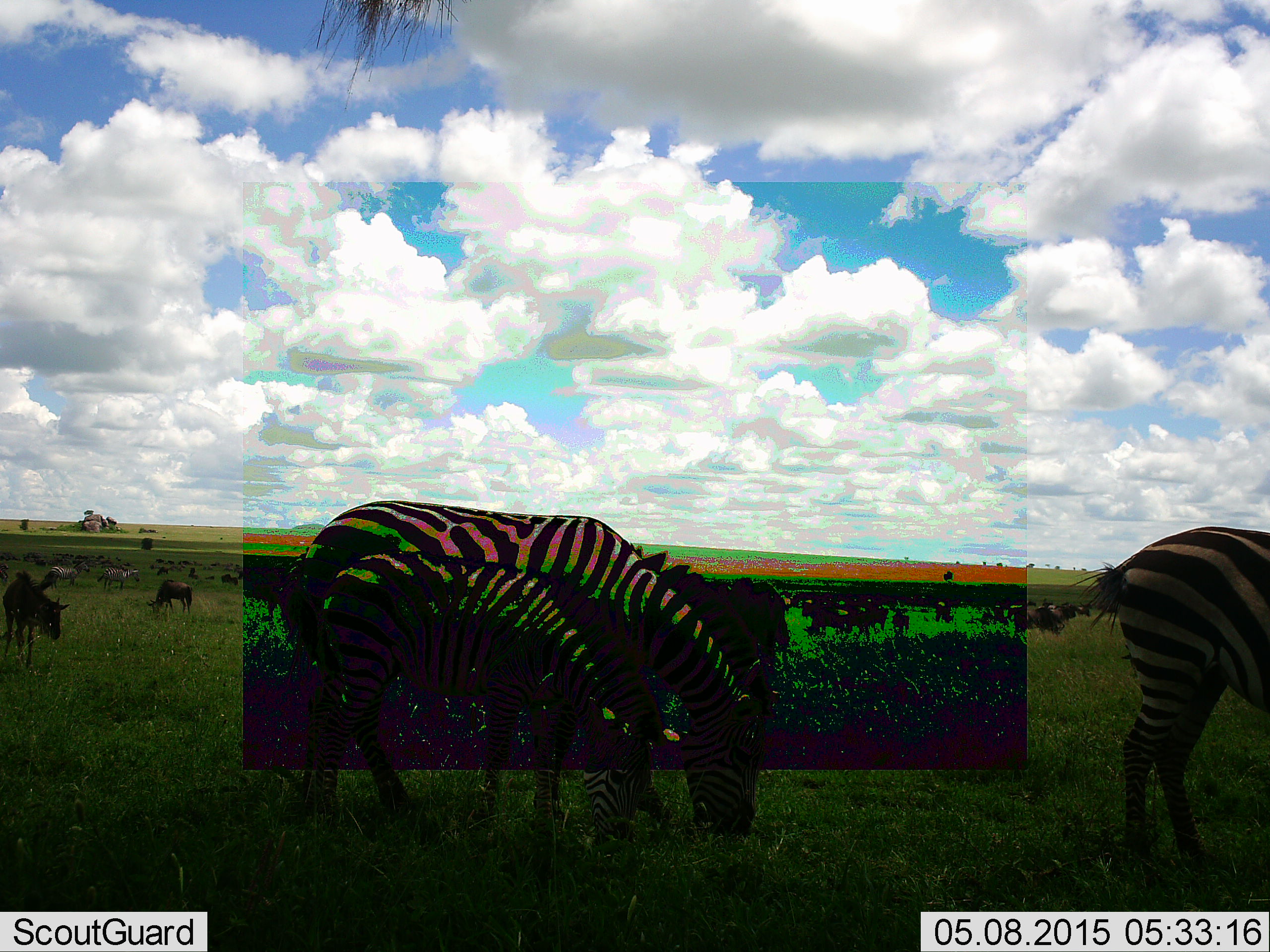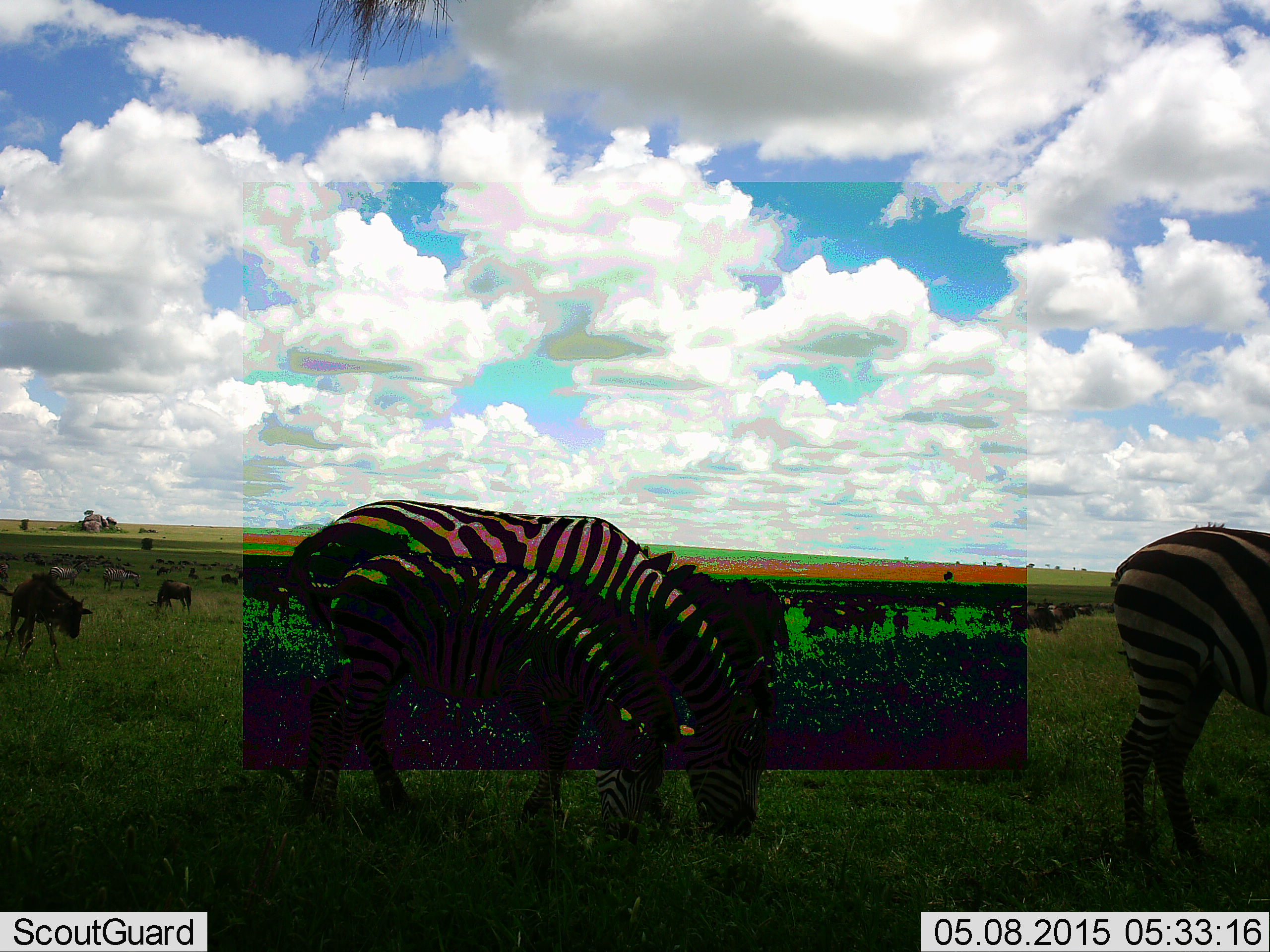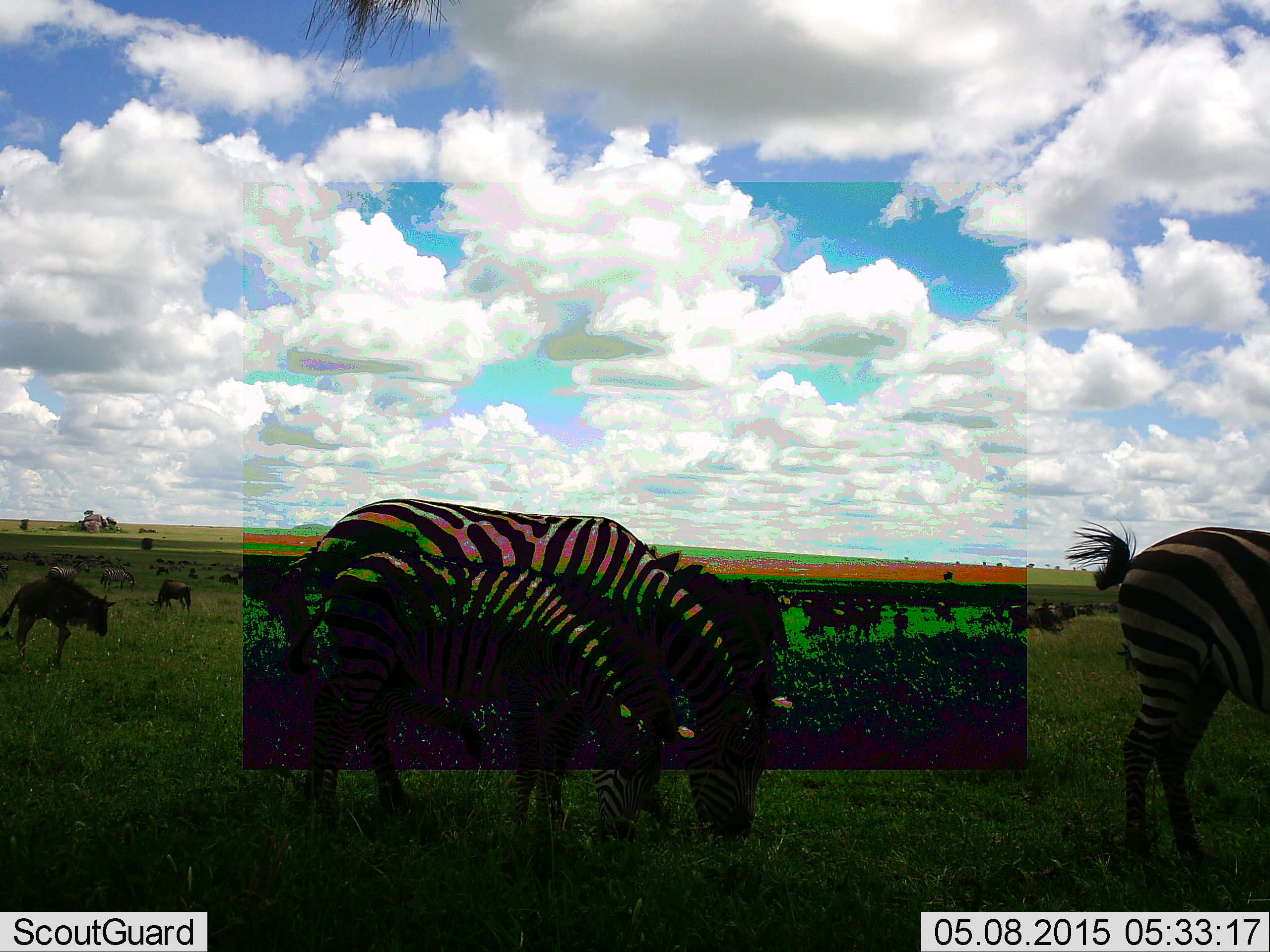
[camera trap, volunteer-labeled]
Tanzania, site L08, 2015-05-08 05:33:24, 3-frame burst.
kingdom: Animalia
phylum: Chordata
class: Mammalia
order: Artiodactyla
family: Bovidae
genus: Connochaetes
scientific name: Connochaetes taurinus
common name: blue wildebeest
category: wildebeest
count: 11-50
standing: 40%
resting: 0%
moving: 30%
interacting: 0%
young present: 20%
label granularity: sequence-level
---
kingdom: Animalia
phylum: Chordata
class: Mammalia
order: Perissodactyla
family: Equidae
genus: Equus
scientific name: Equus quagga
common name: plains zebra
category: zebra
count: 5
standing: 20%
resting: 0%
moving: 0%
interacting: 0%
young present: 70%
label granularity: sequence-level